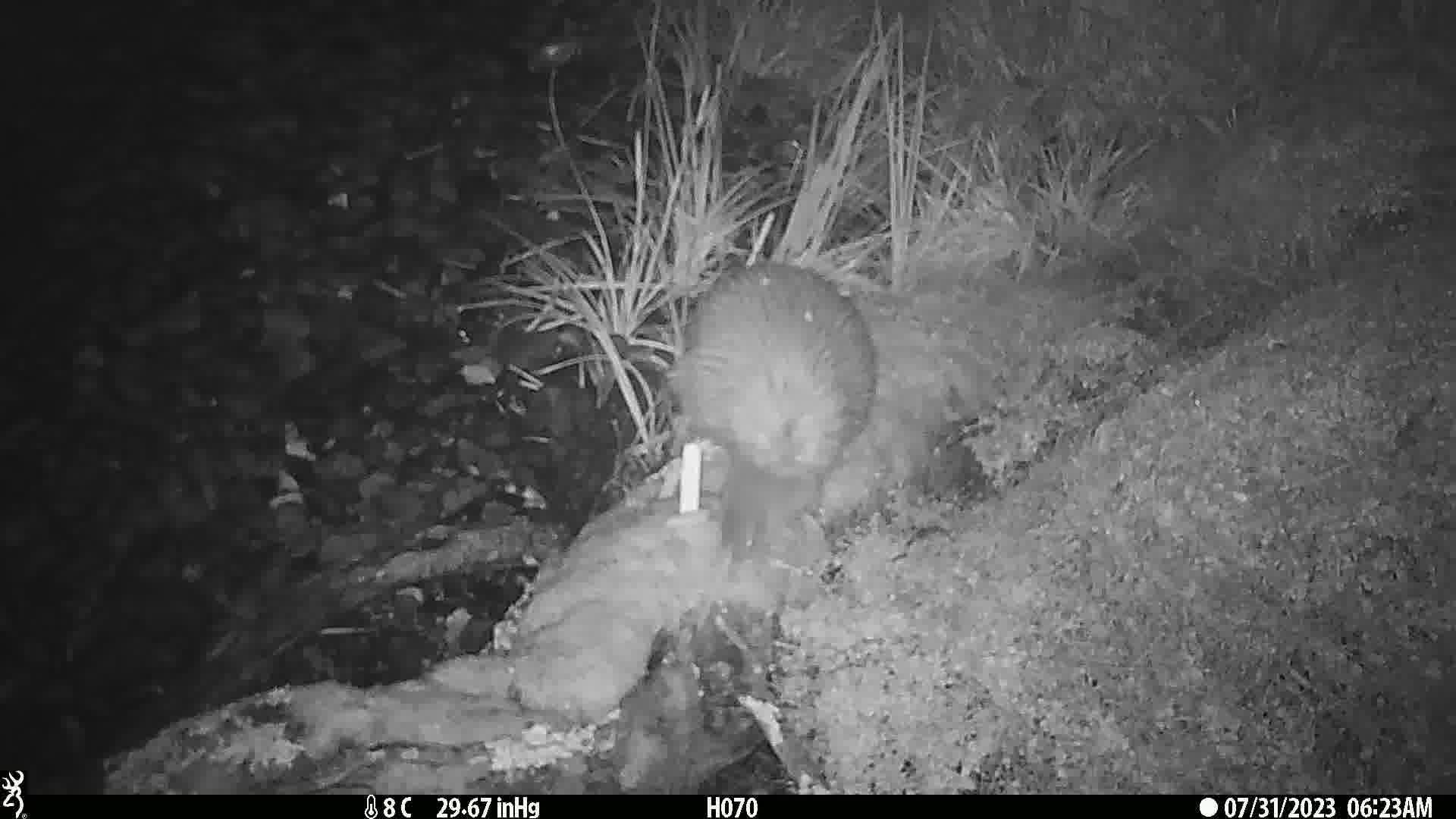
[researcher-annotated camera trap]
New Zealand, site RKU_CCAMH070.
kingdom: Animalia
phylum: Chordata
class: Aves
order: Apterygiformes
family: Apterygidae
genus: Apteryx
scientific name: Apteryx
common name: kiwi